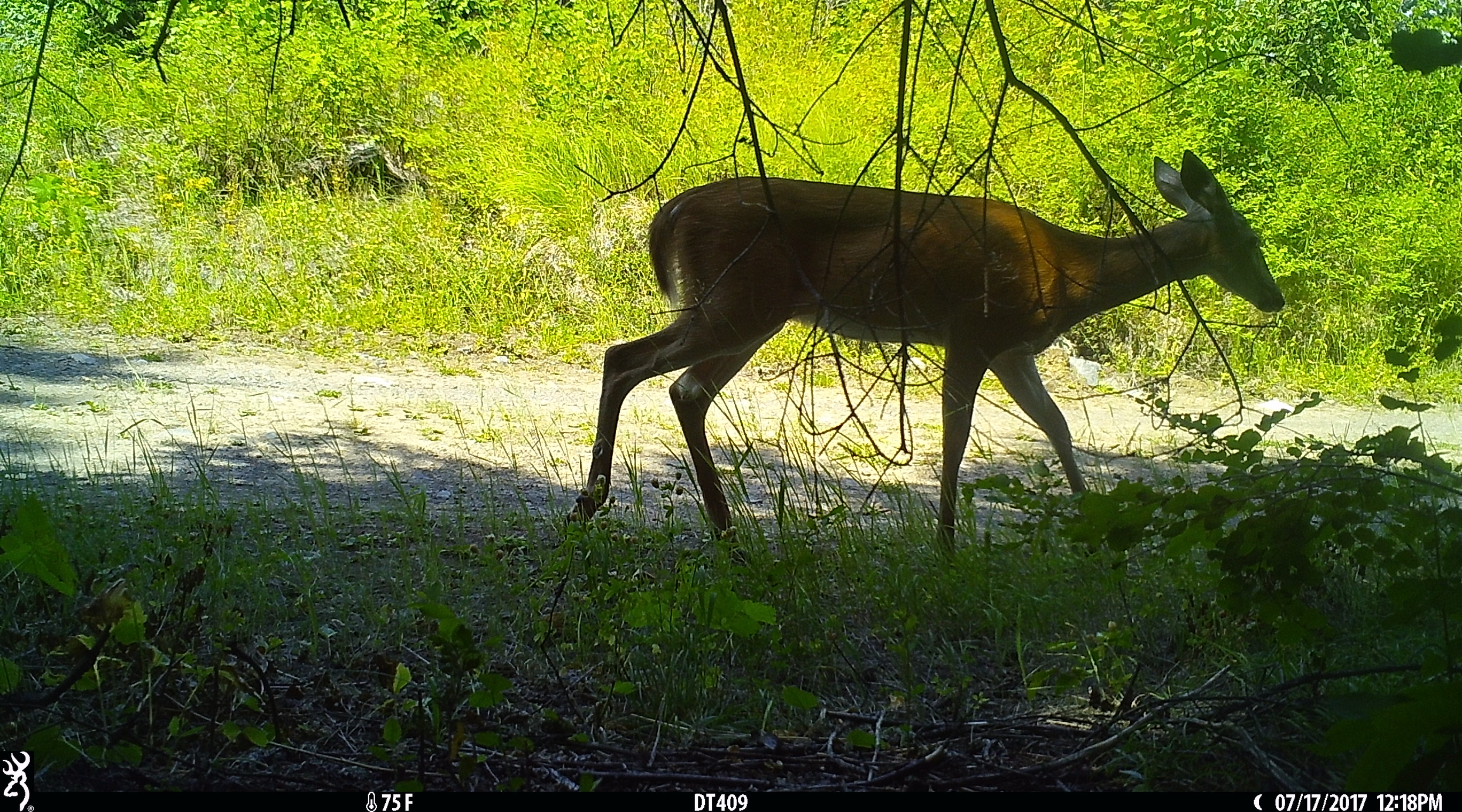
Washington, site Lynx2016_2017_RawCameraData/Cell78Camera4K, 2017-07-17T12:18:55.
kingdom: Animalia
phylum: Chordata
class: Mammalia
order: Artiodactyla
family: Cervidae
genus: Odocoileus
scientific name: Odocoileus virginianus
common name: white-tailed deer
Odocoileus virginianus (white-tailed deer). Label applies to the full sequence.